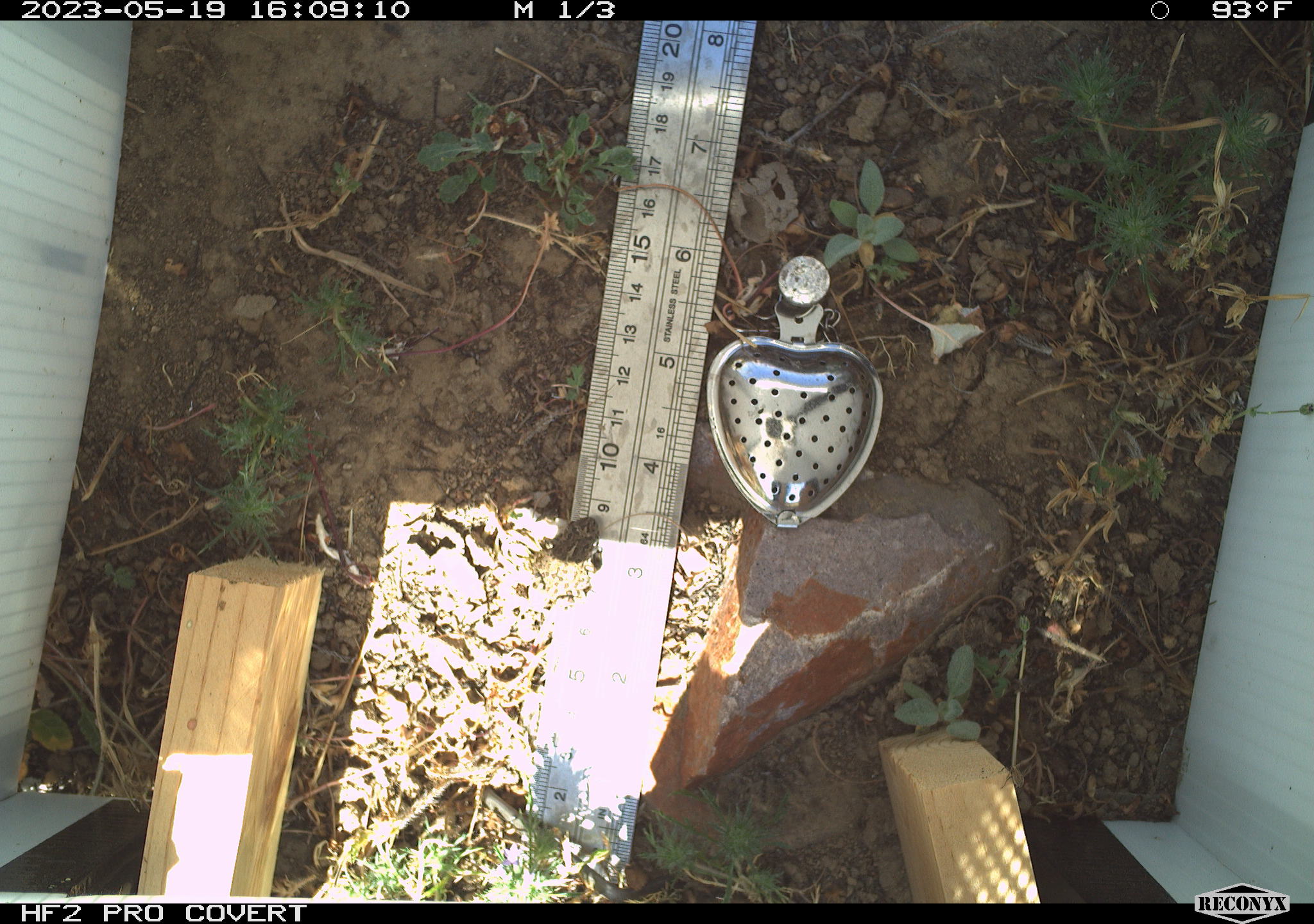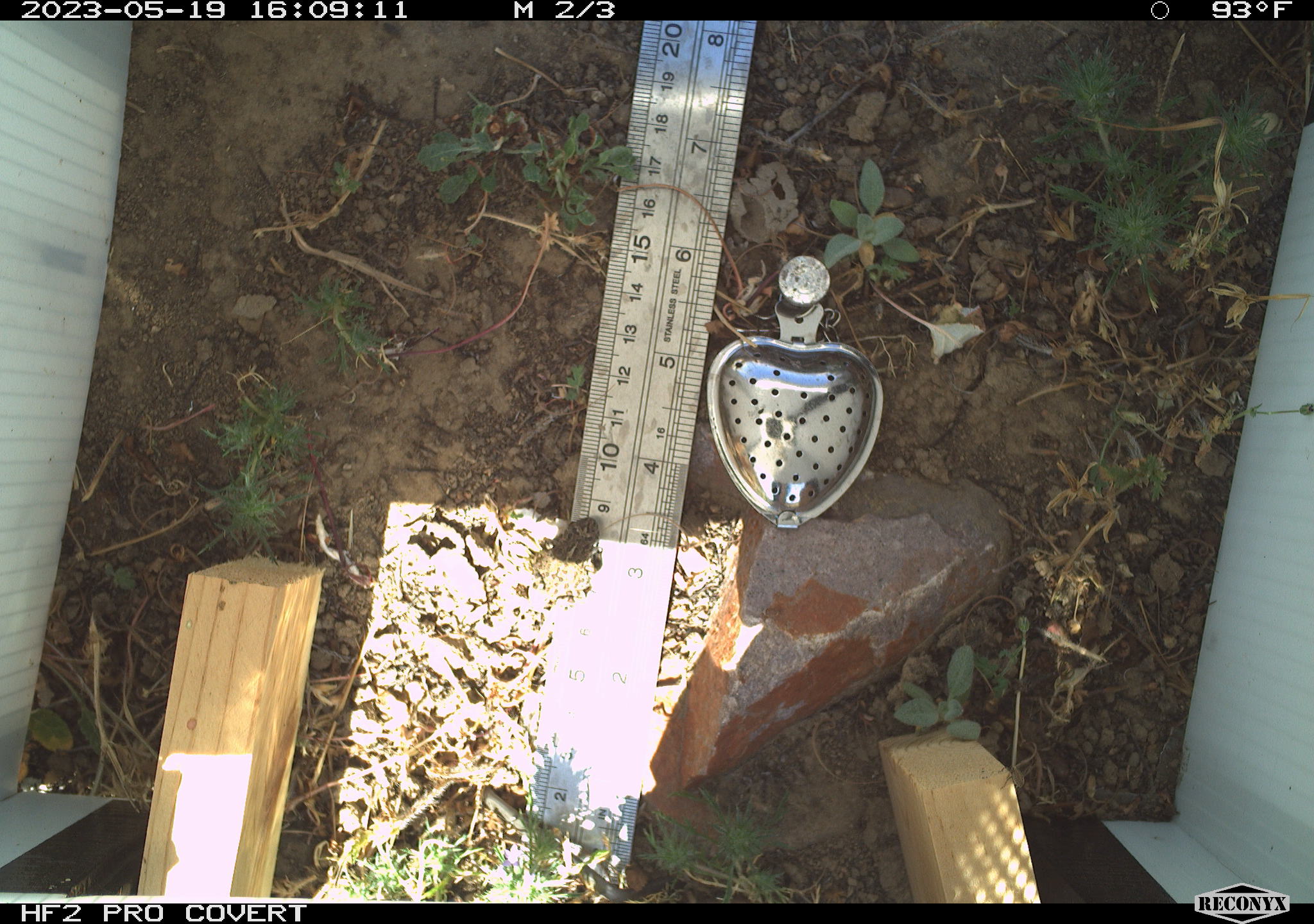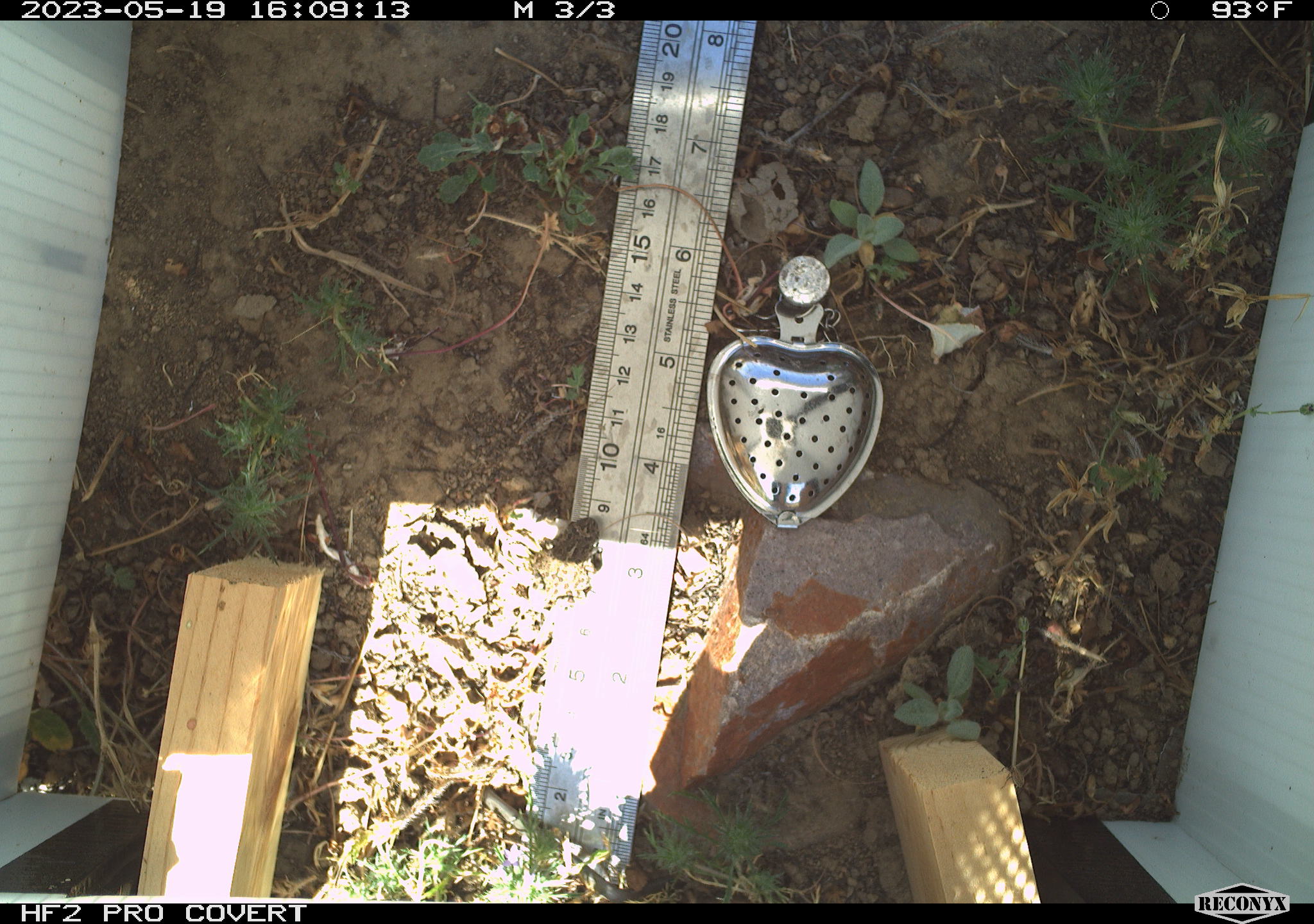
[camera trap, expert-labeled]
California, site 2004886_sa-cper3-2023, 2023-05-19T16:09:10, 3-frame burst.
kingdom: Animalia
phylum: Chordata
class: Amphibia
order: Anura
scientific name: Anura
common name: frogs